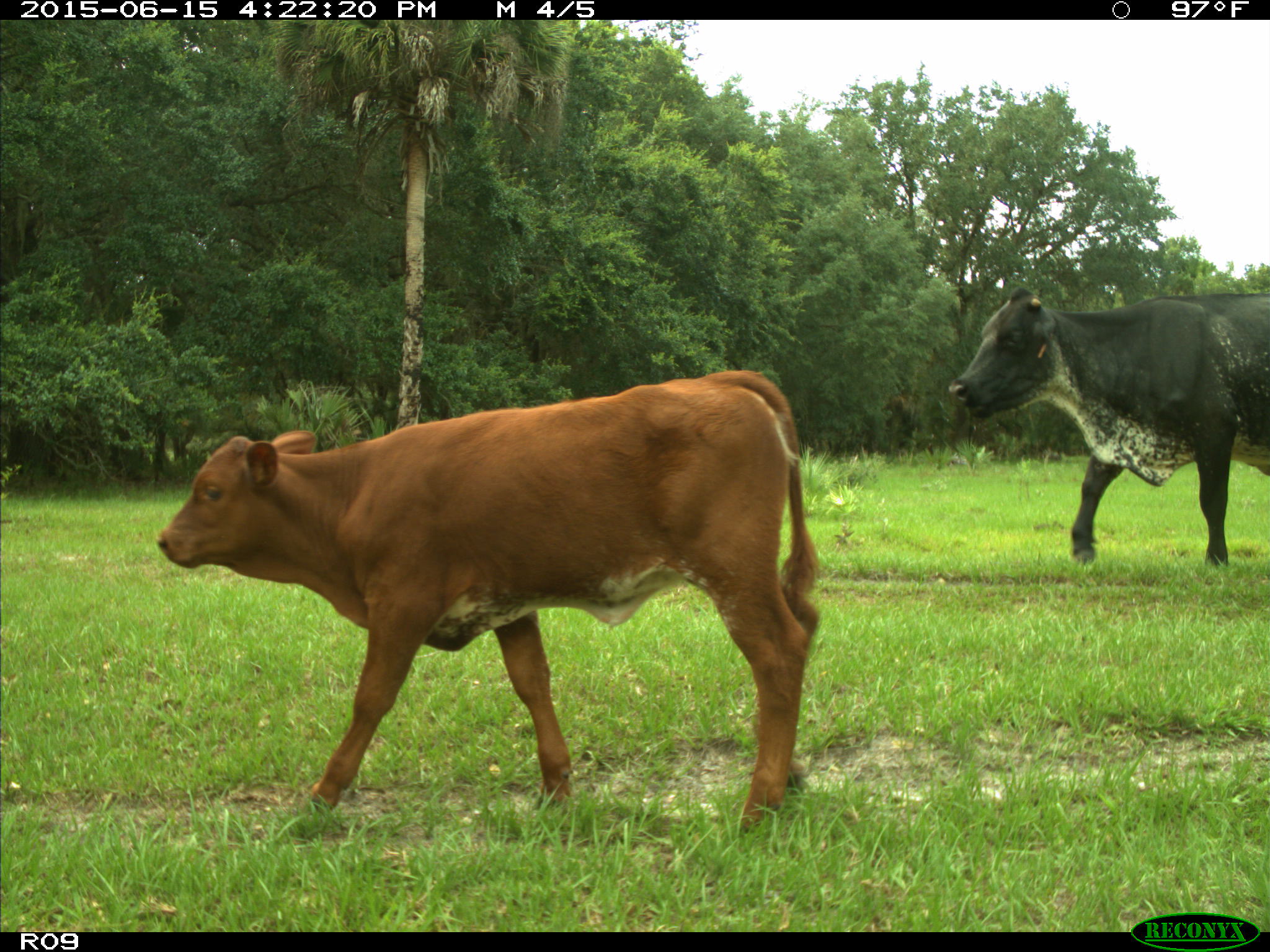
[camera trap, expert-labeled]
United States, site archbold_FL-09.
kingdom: Animalia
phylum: Chordata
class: Mammalia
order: Artiodactyla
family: Bovidae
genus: Bos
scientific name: Bos taurus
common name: domestic cow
Bos taurus (domestic cow).